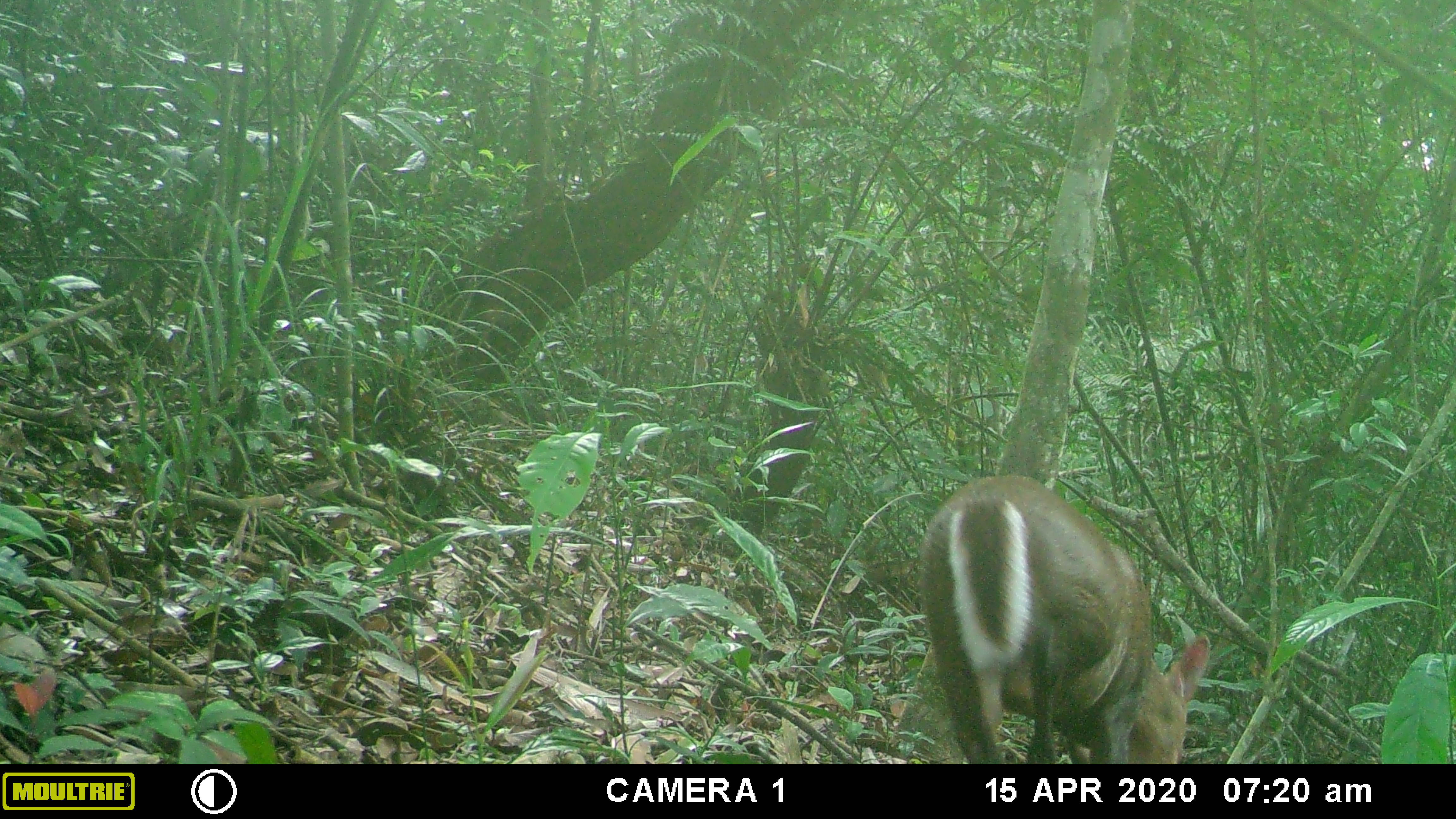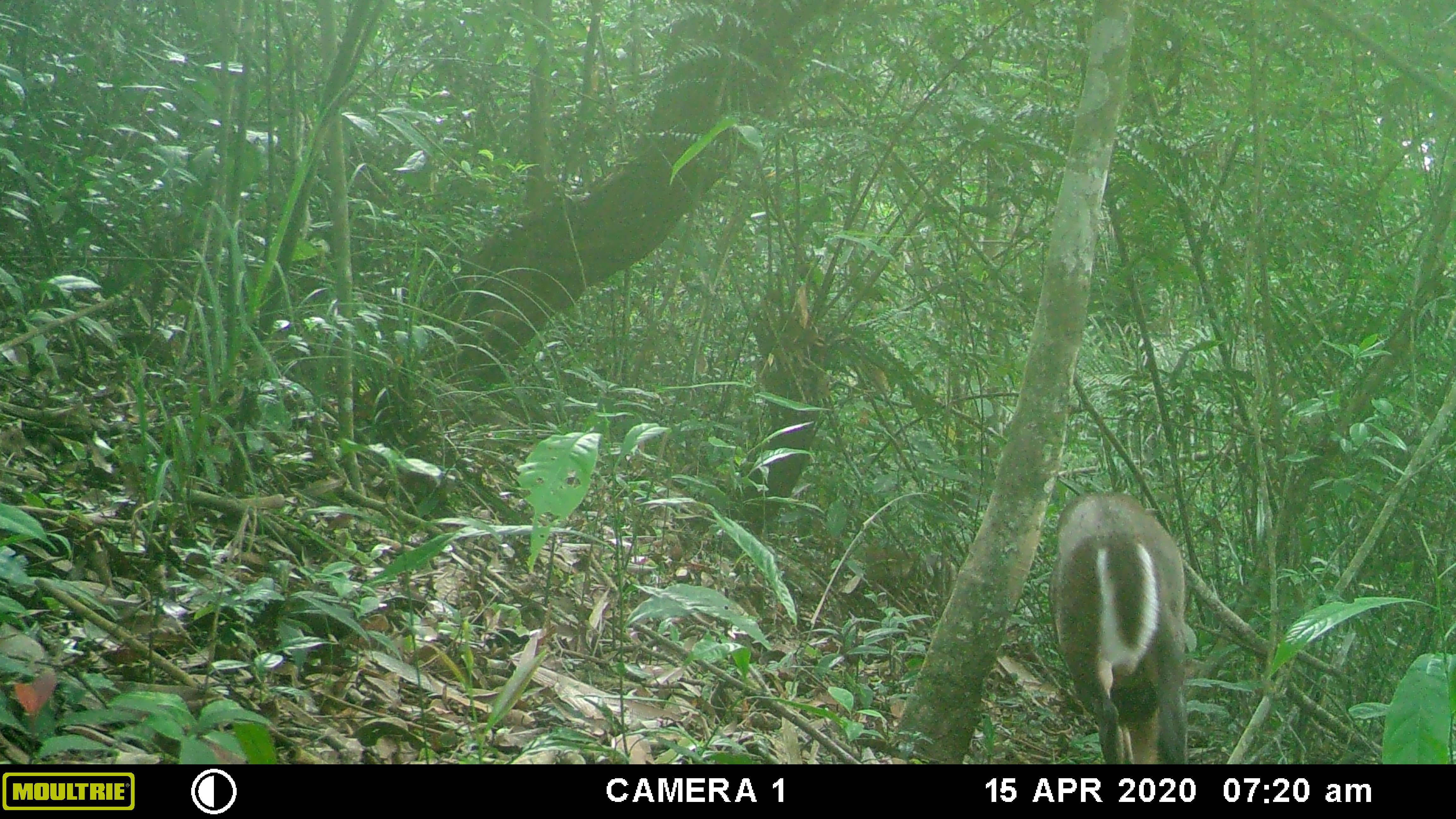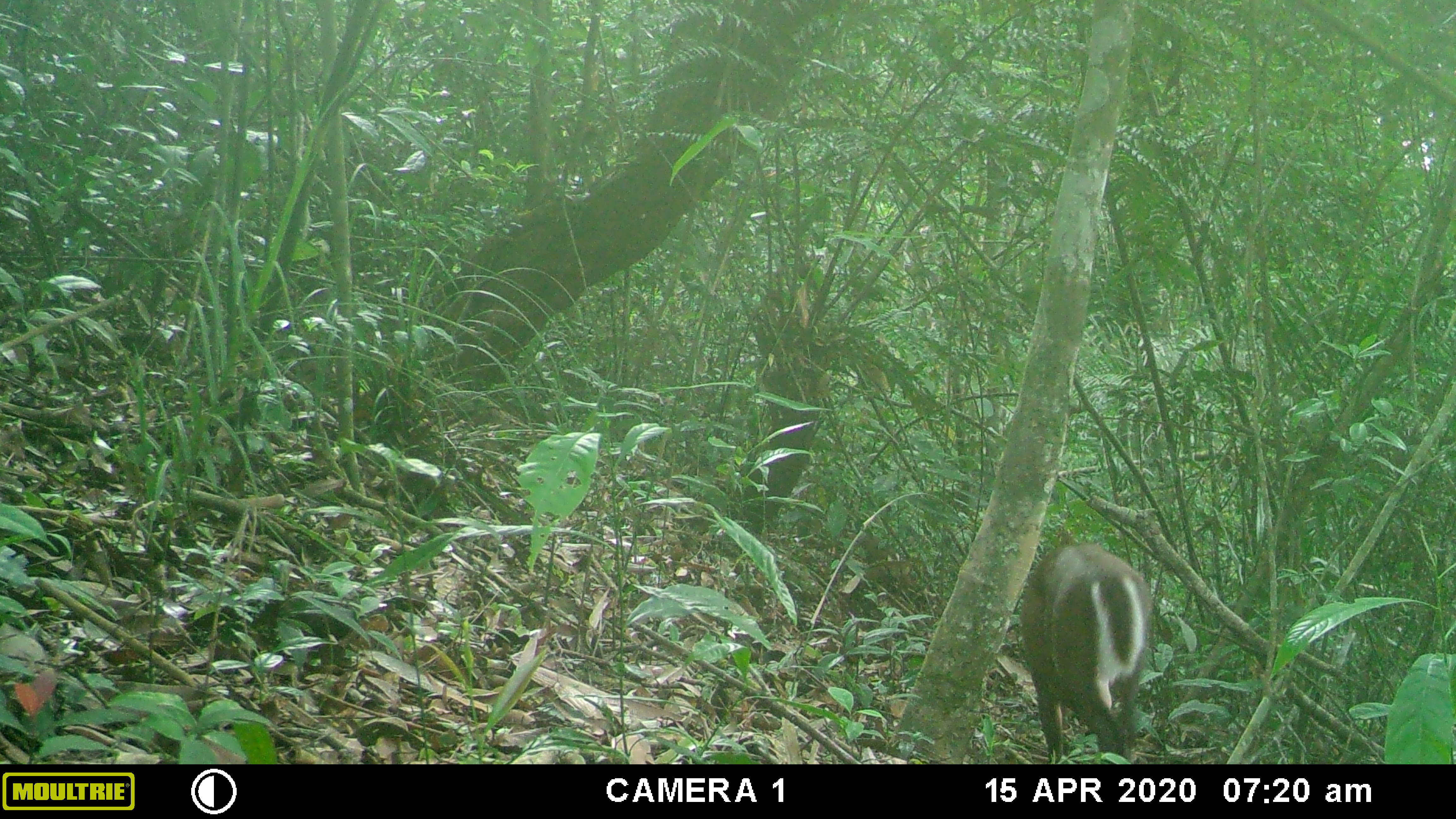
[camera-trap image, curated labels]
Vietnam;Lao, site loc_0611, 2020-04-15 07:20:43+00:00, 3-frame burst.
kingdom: Animalia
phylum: Chordata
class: Mammalia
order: Artiodactyla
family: Cervidae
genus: Muntiacus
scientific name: Muntiacus rooseveltorum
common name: roosevelt's muntjac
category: roosevelts muntjac group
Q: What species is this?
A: Roosevelts muntjac group (roosevelt's muntjac) (Muntiacus rooseveltorum).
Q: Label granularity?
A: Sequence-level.